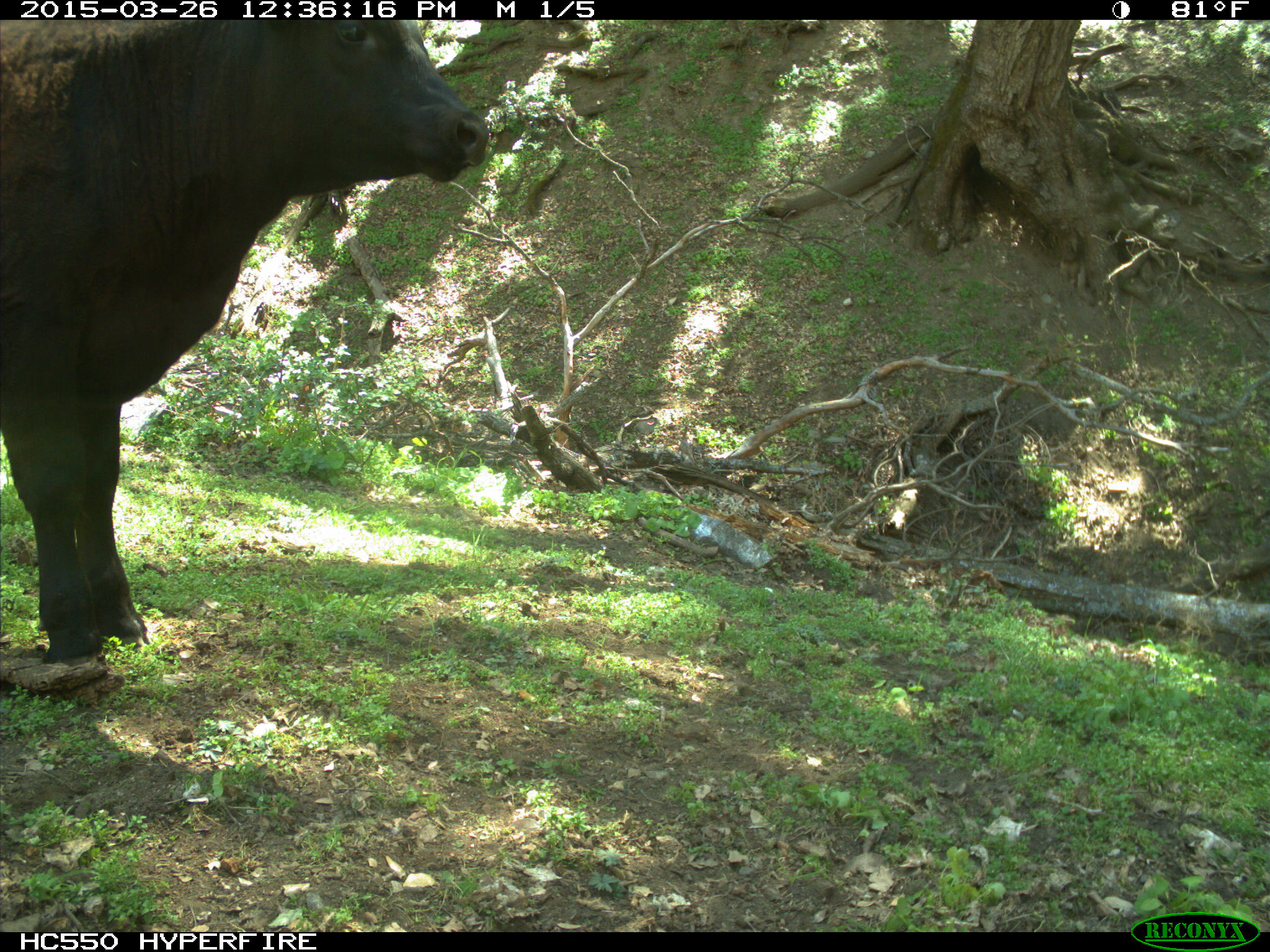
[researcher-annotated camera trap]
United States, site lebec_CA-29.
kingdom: Animalia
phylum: Chordata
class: Mammalia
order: Artiodactyla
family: Bovidae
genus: Bos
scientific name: Bos taurus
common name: domestic cow